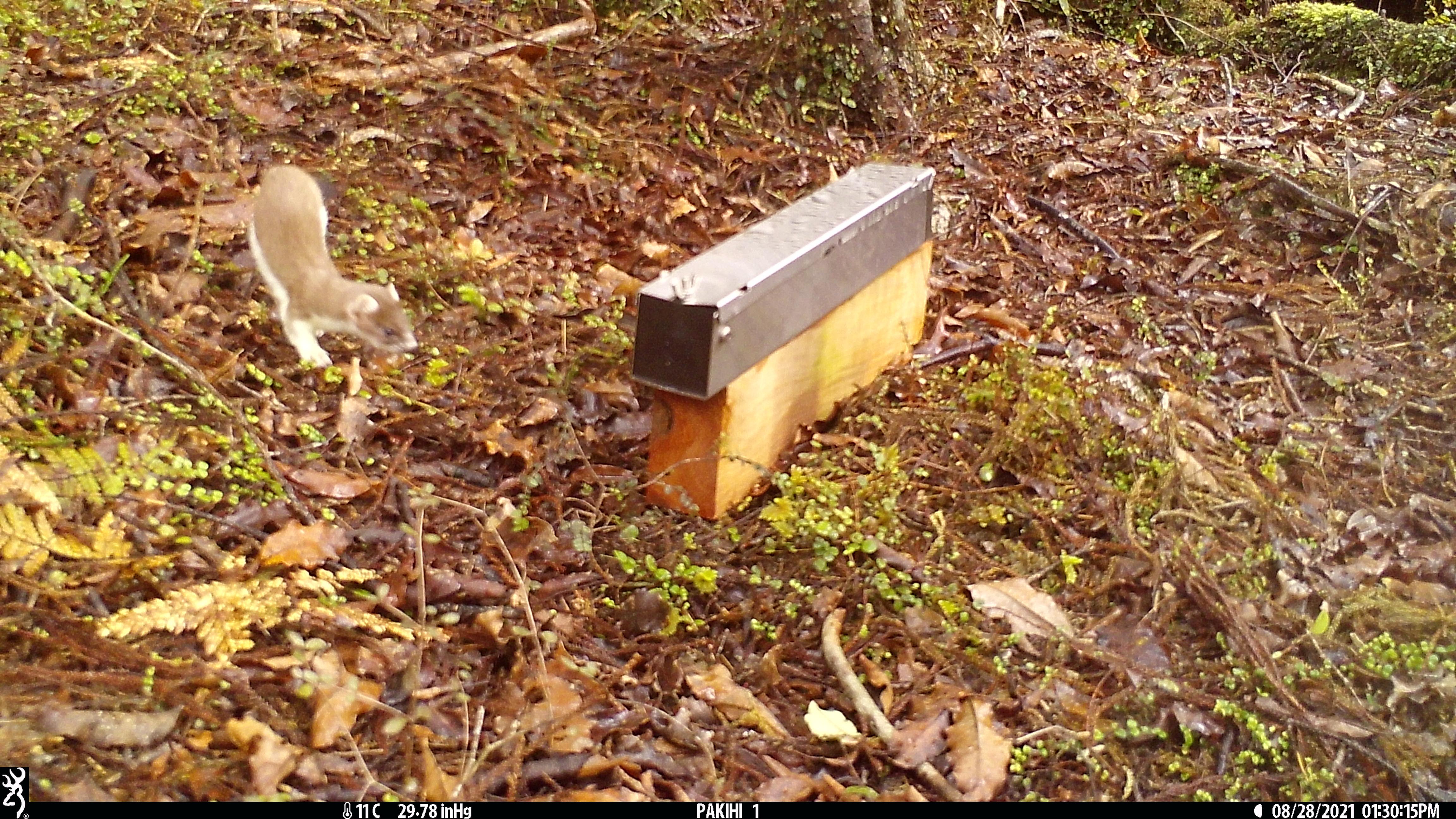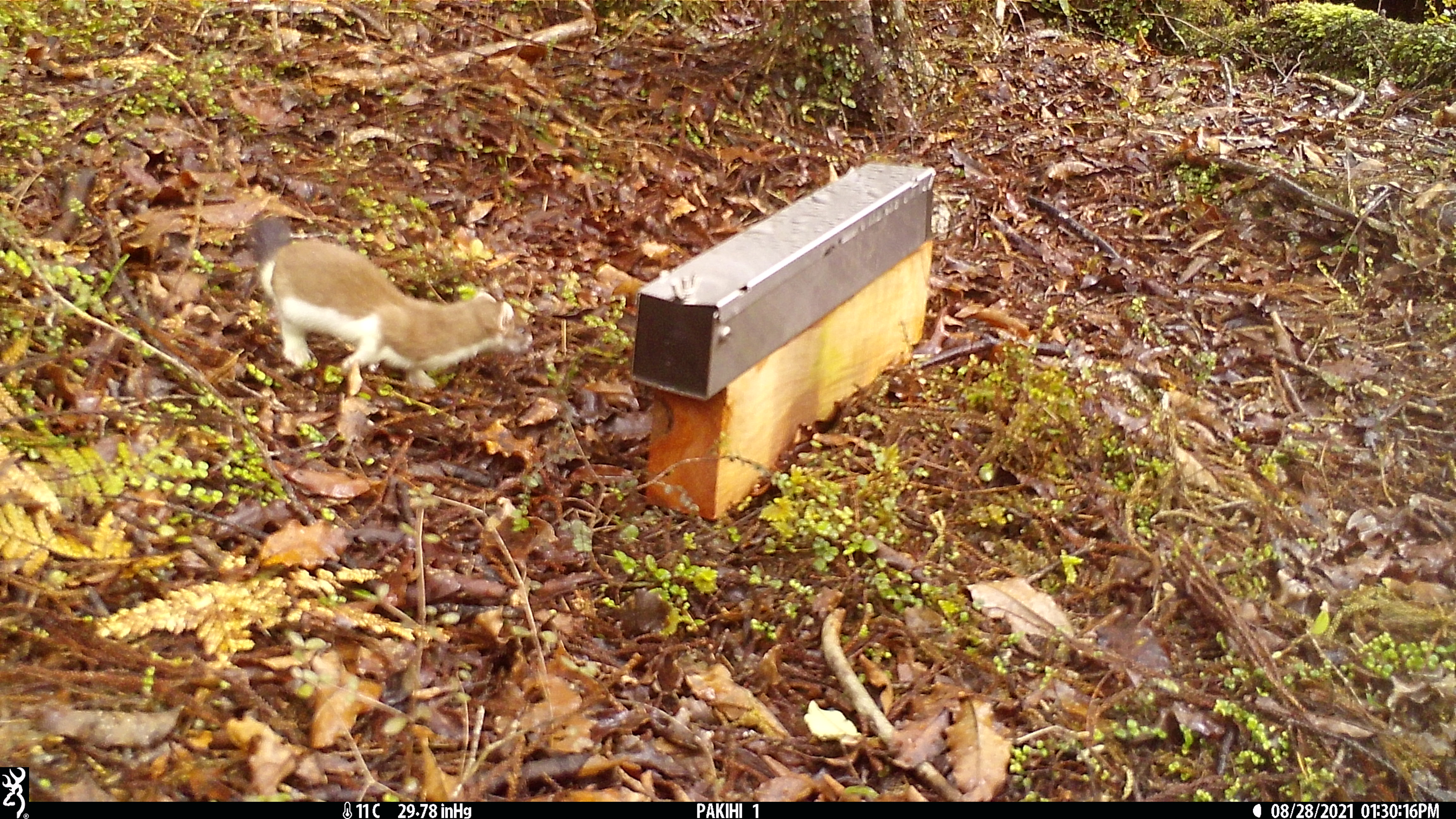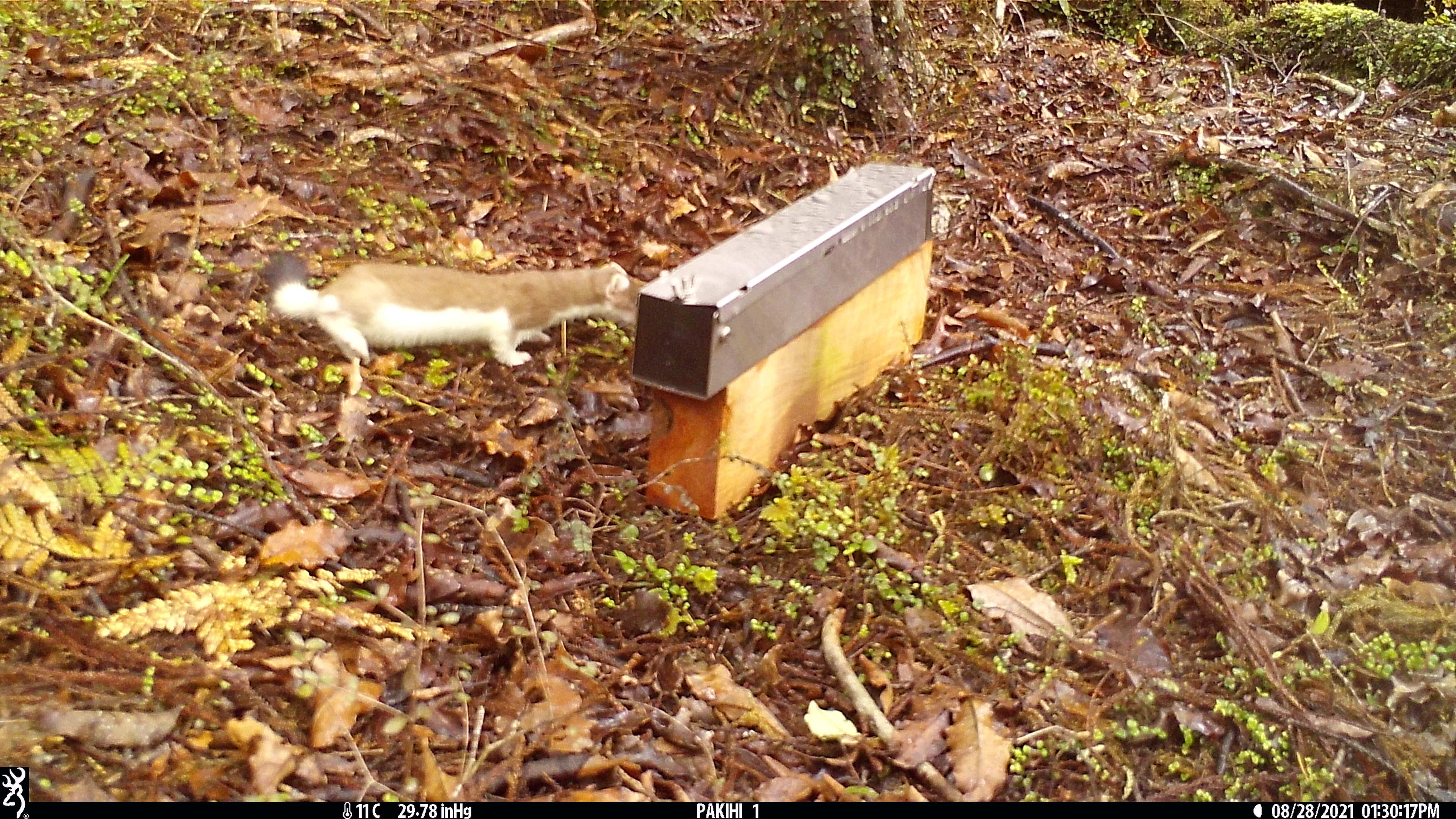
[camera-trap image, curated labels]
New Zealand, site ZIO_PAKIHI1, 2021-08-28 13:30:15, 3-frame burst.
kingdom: Animalia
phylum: Chordata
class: Mammalia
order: Carnivora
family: Mustelidae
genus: Mustela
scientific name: Mustela erminea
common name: stoat